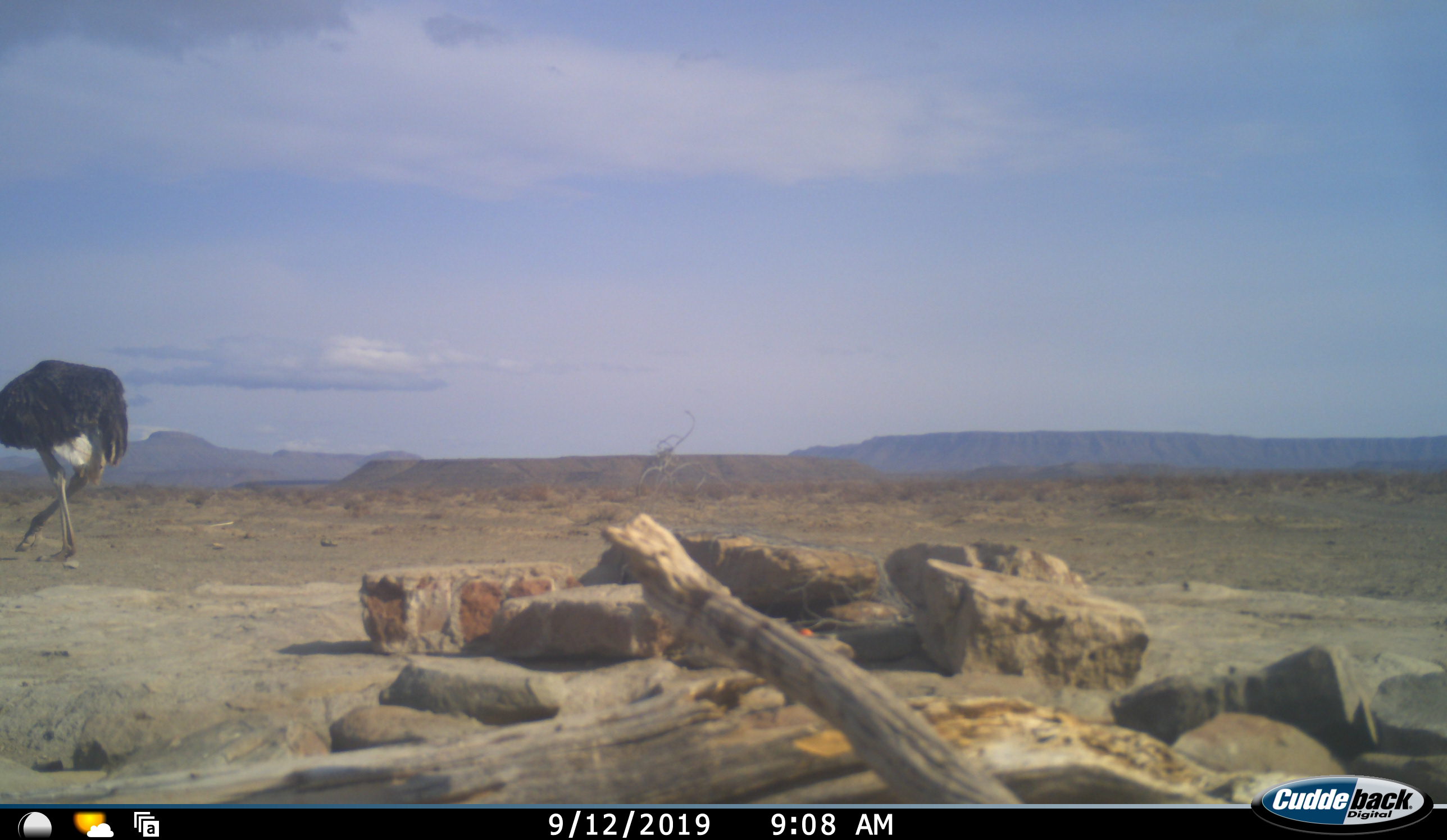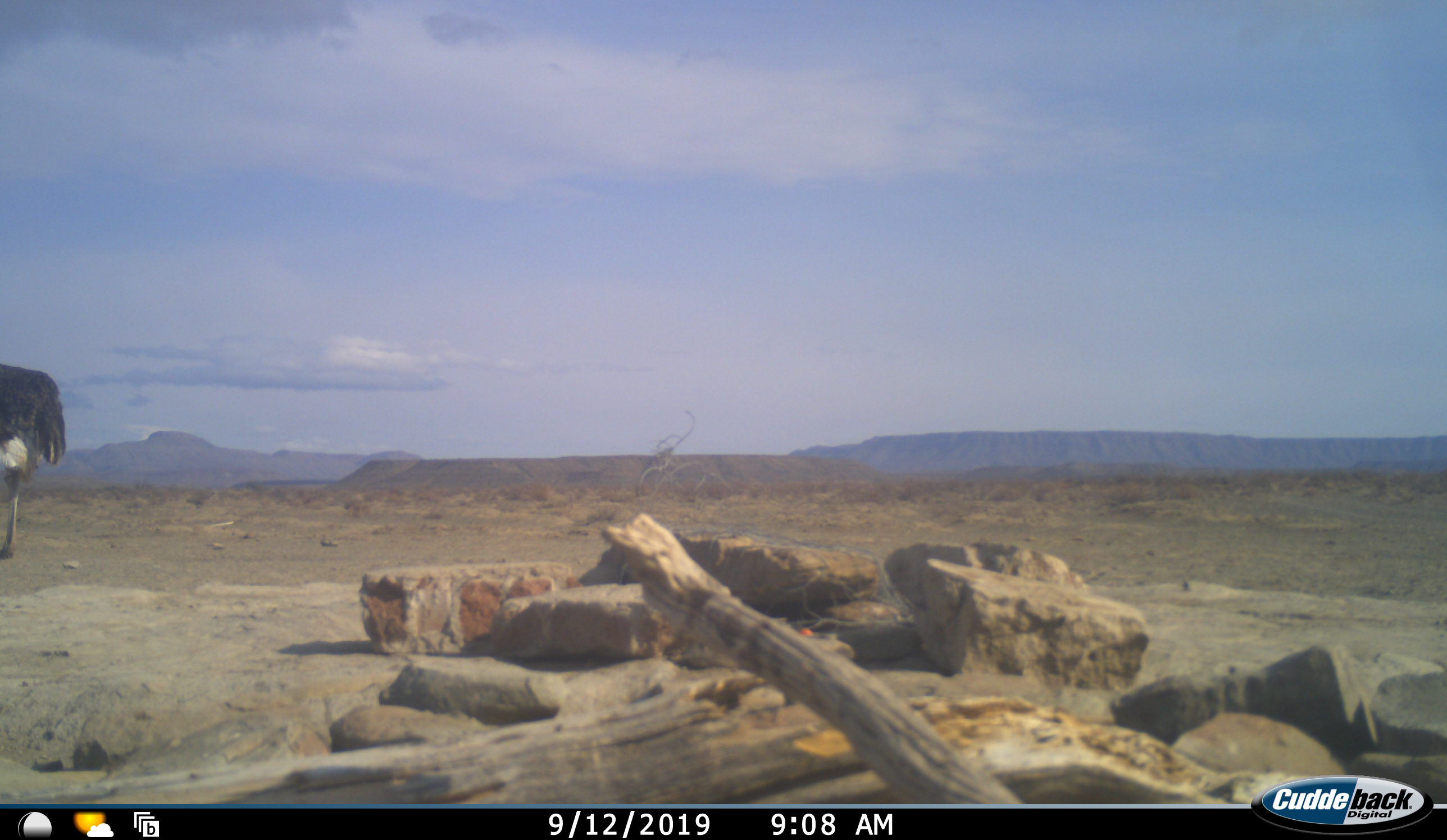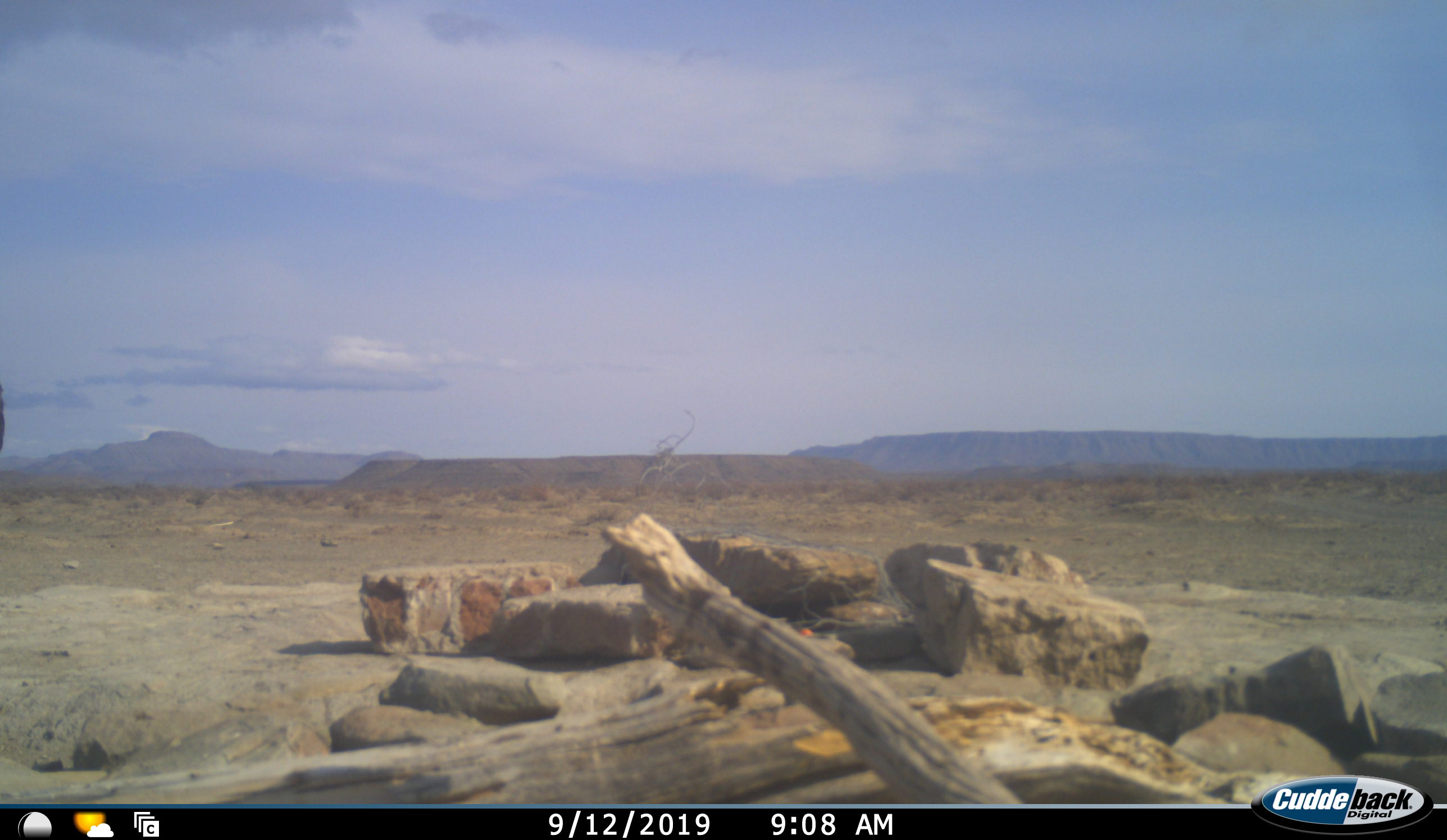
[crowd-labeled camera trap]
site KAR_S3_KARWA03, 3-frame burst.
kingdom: Animalia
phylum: Chordata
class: Aves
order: Struthioniformes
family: Struthionidae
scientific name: Struthionidae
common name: ostrich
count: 1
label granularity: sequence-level